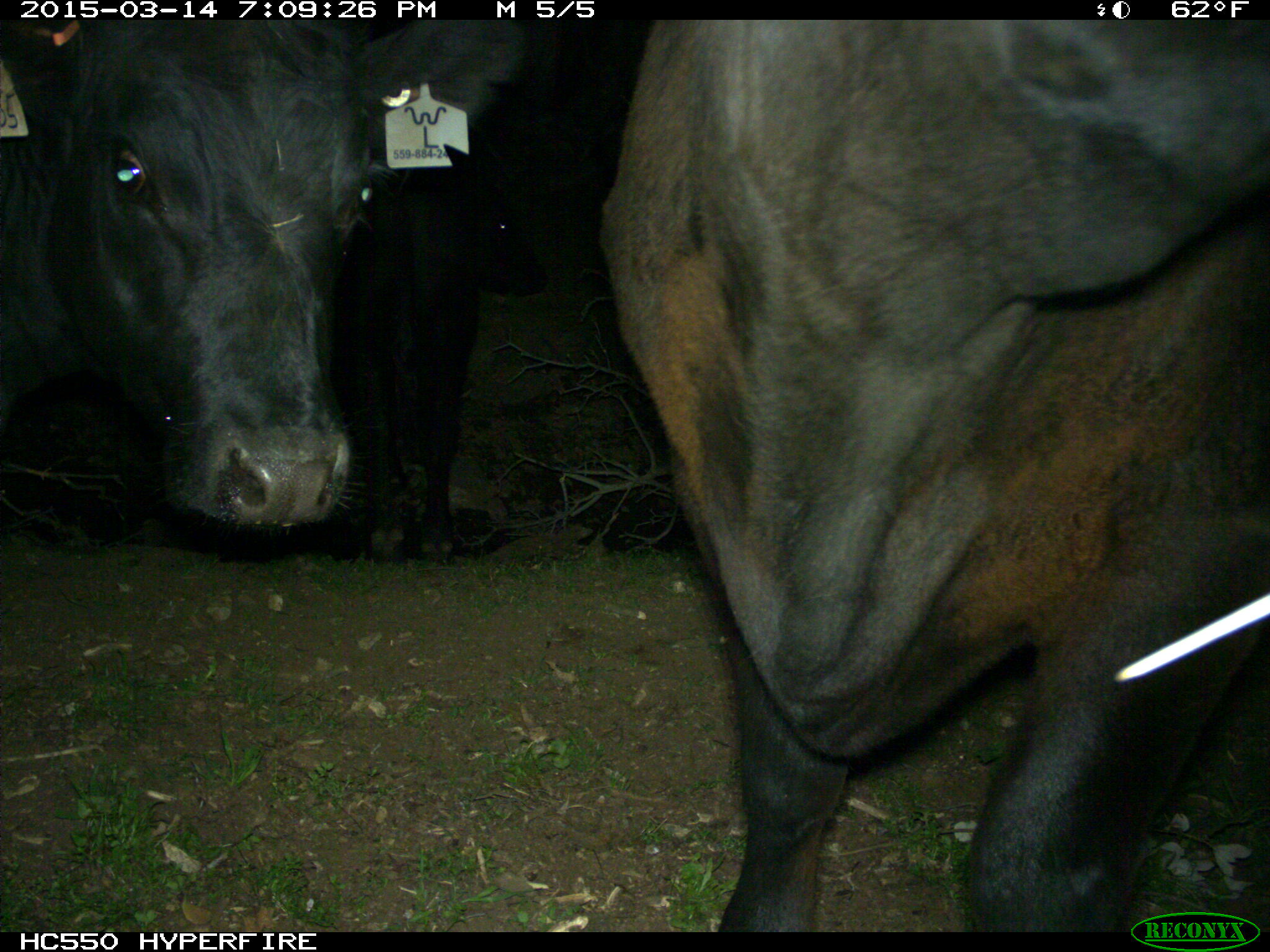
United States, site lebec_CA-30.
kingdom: Animalia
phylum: Chordata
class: Mammalia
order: Artiodactyla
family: Bovidae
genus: Bos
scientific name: Bos taurus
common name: domestic cow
Bos taurus (domestic cow).